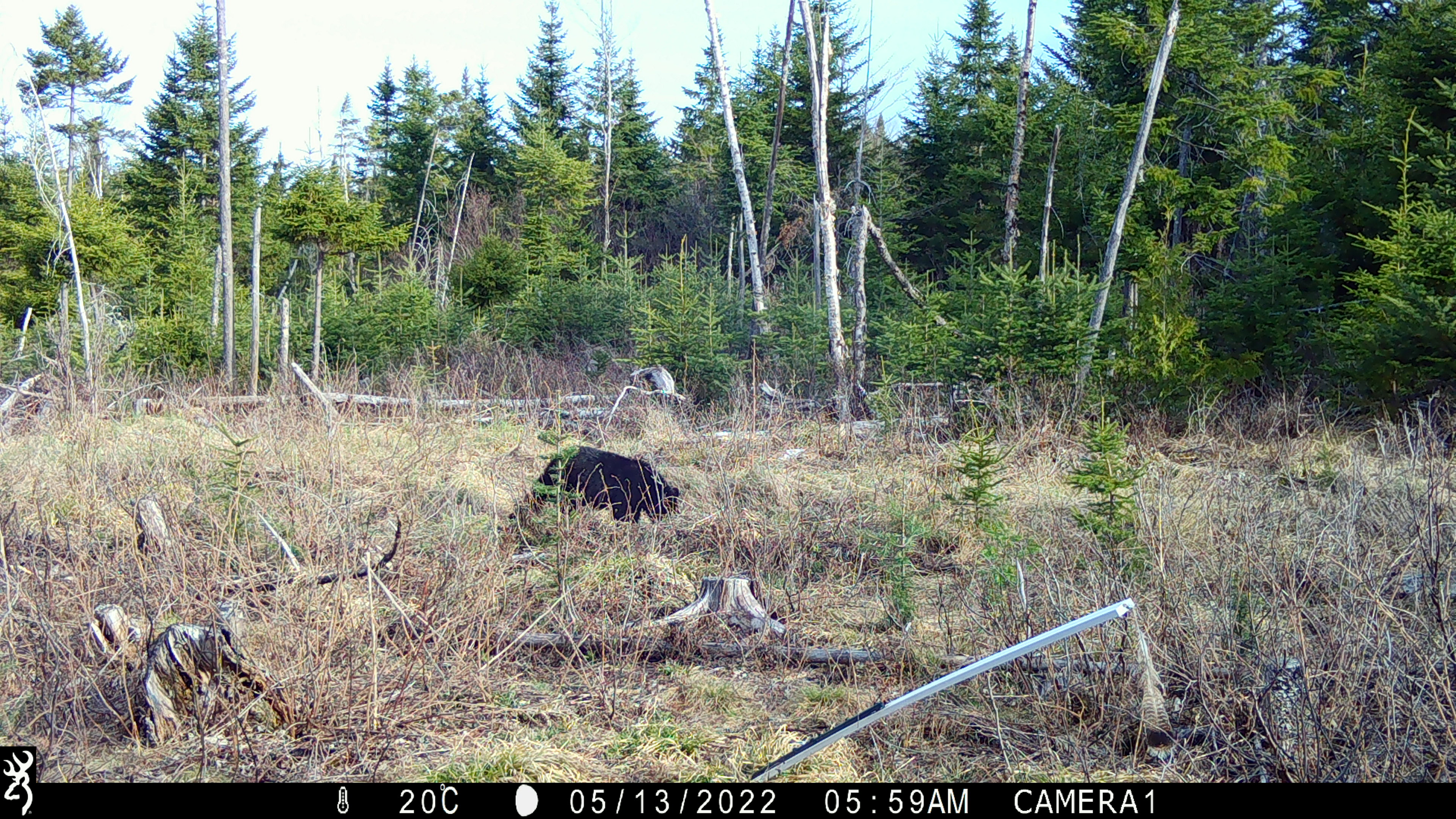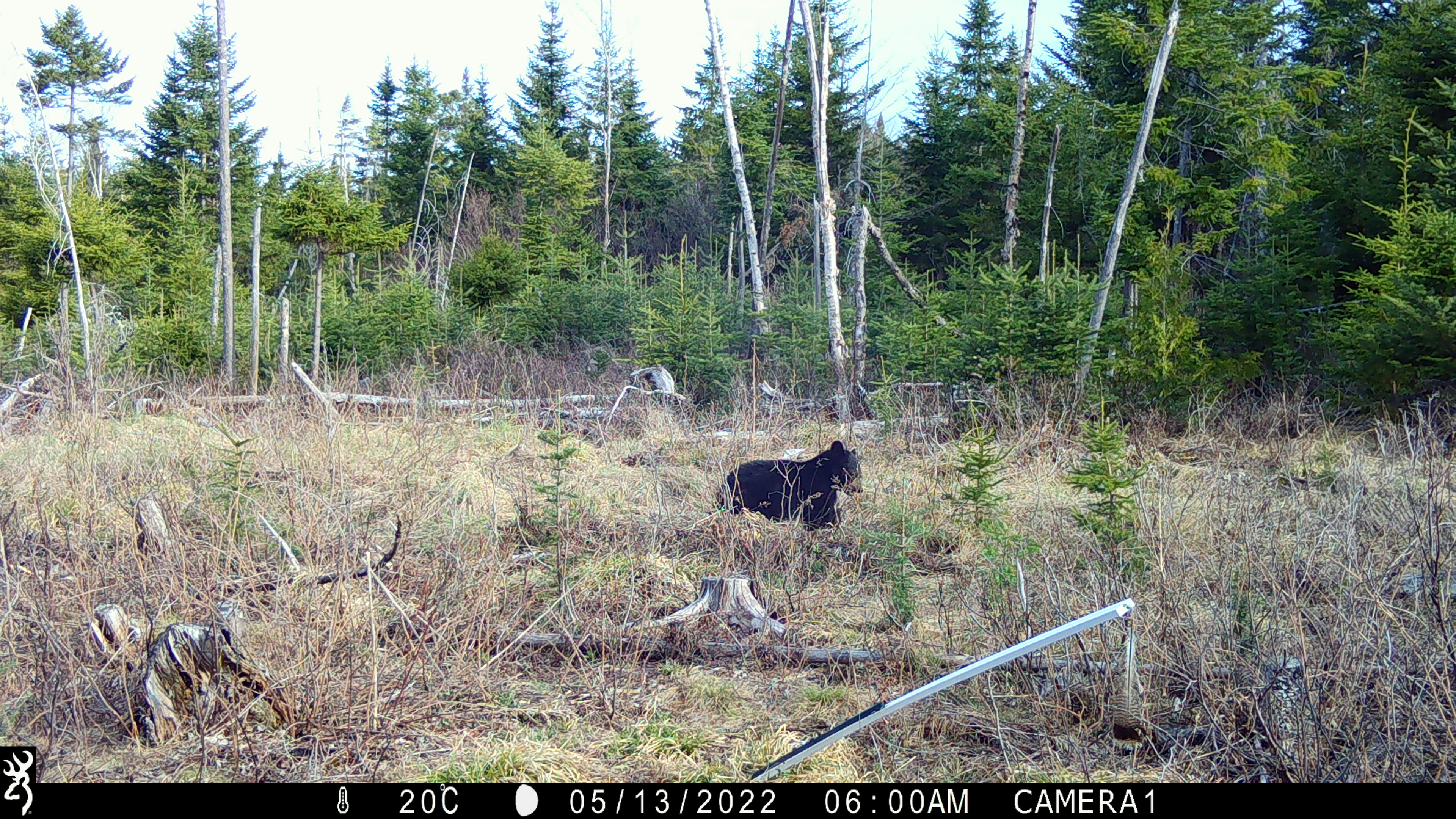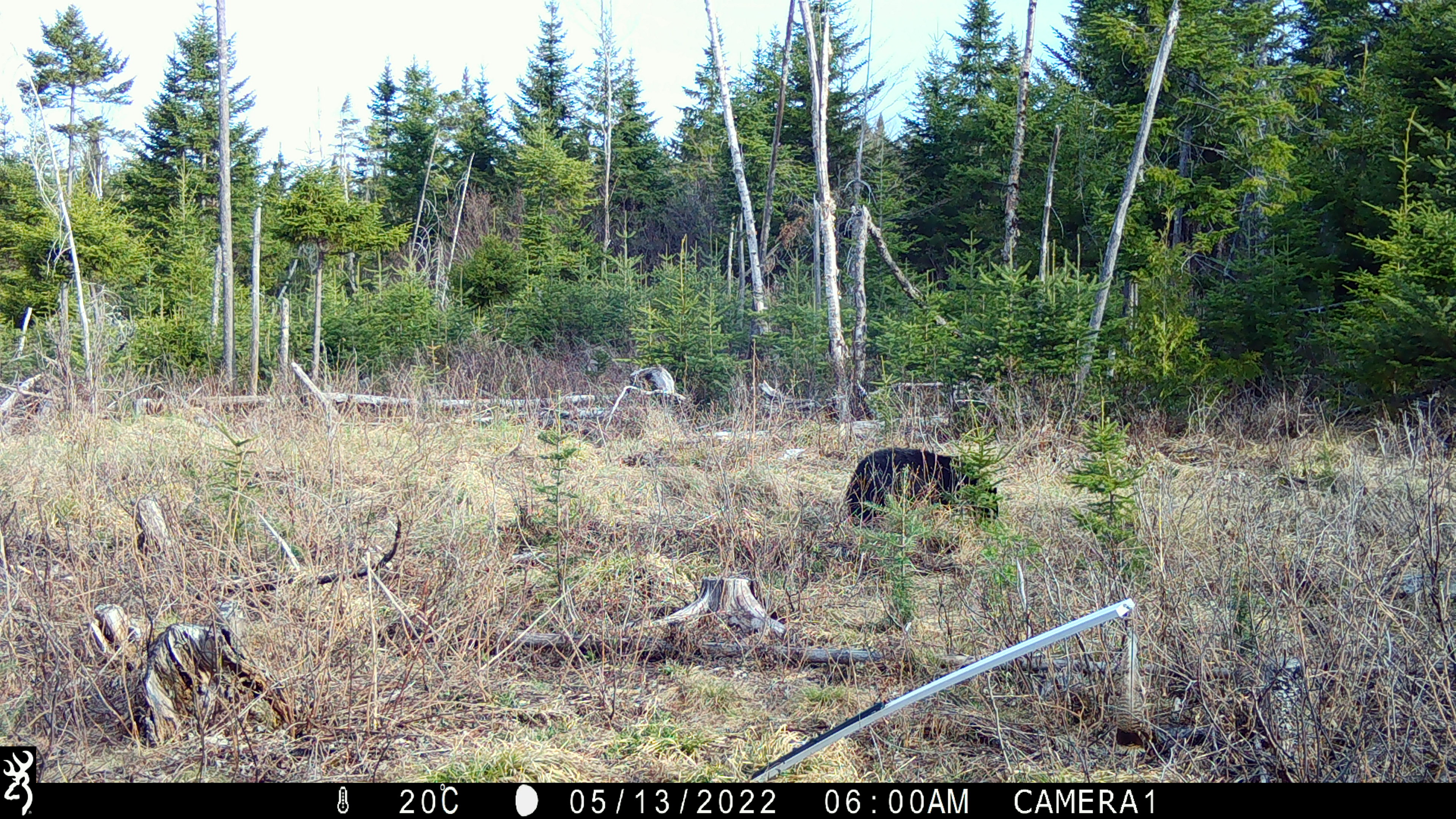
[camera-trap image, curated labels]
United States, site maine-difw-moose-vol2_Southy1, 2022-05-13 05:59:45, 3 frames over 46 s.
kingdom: Animalia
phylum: Chordata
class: Mammalia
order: Carnivora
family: Ursidae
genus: Ursus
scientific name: Ursus americanus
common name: black bear